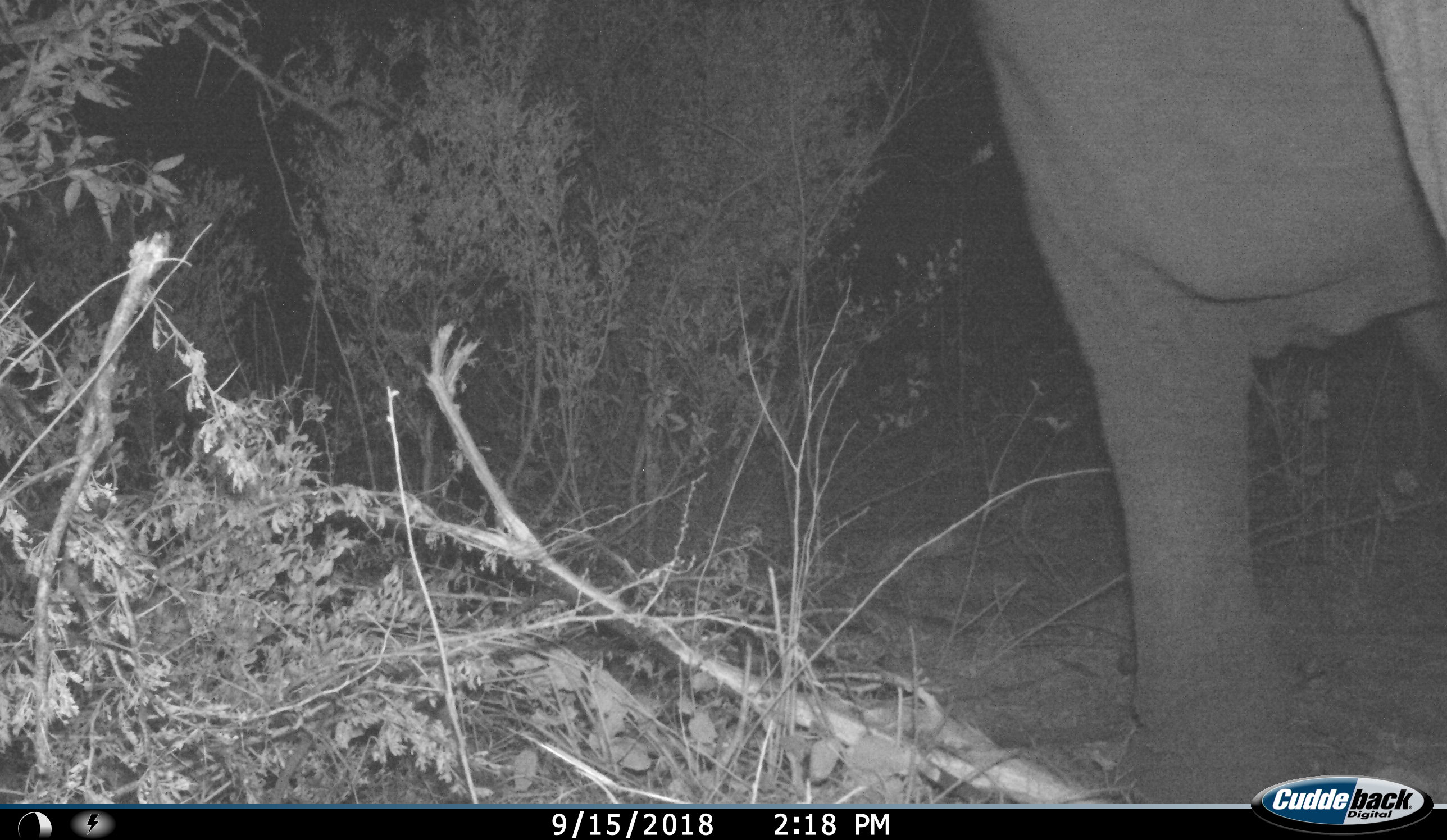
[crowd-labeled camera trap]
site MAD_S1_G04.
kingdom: Animalia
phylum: Chordata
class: Mammalia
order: Proboscidea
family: Elephantidae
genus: Loxodonta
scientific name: Loxodonta africana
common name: african bush elephant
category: elephant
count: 1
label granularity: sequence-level